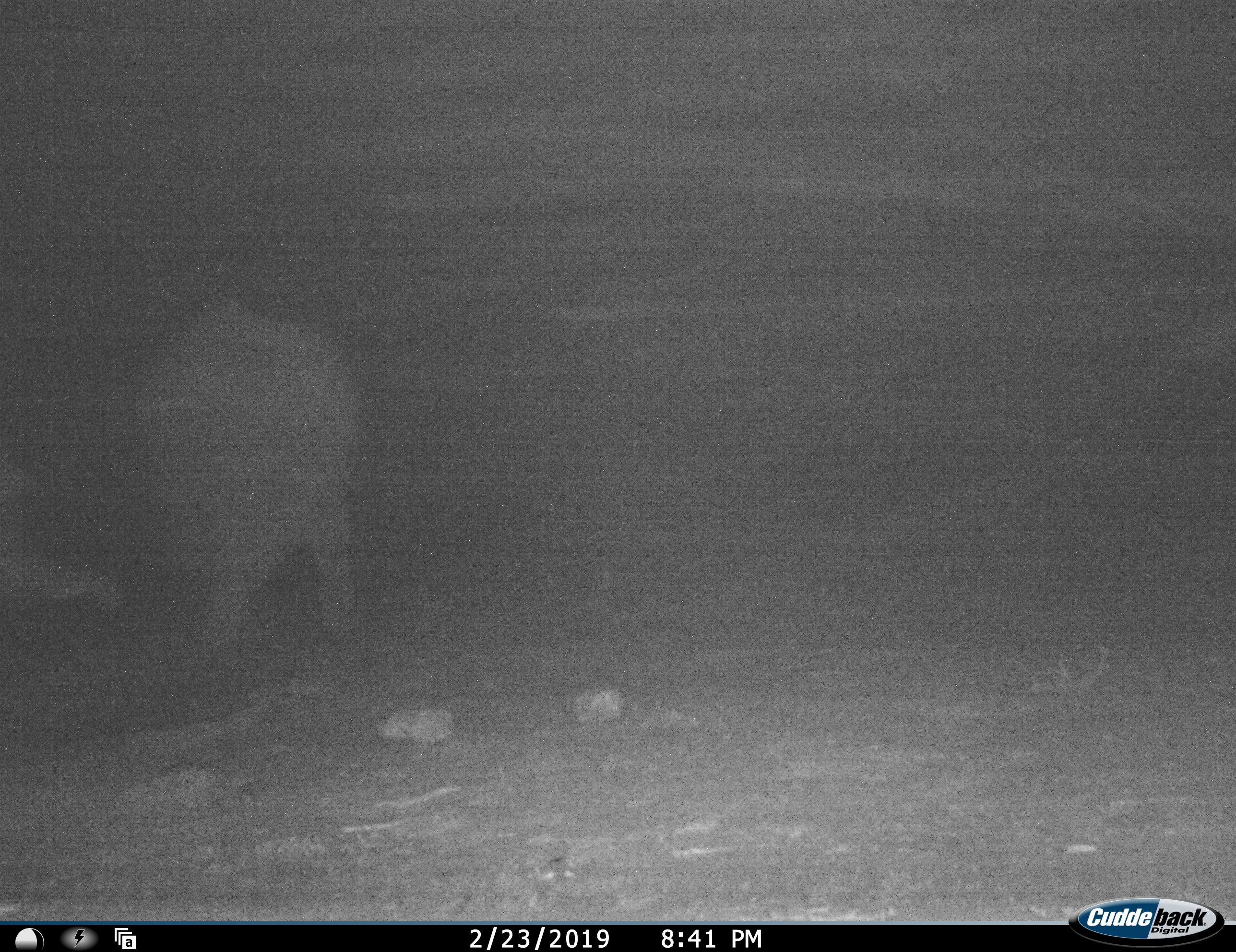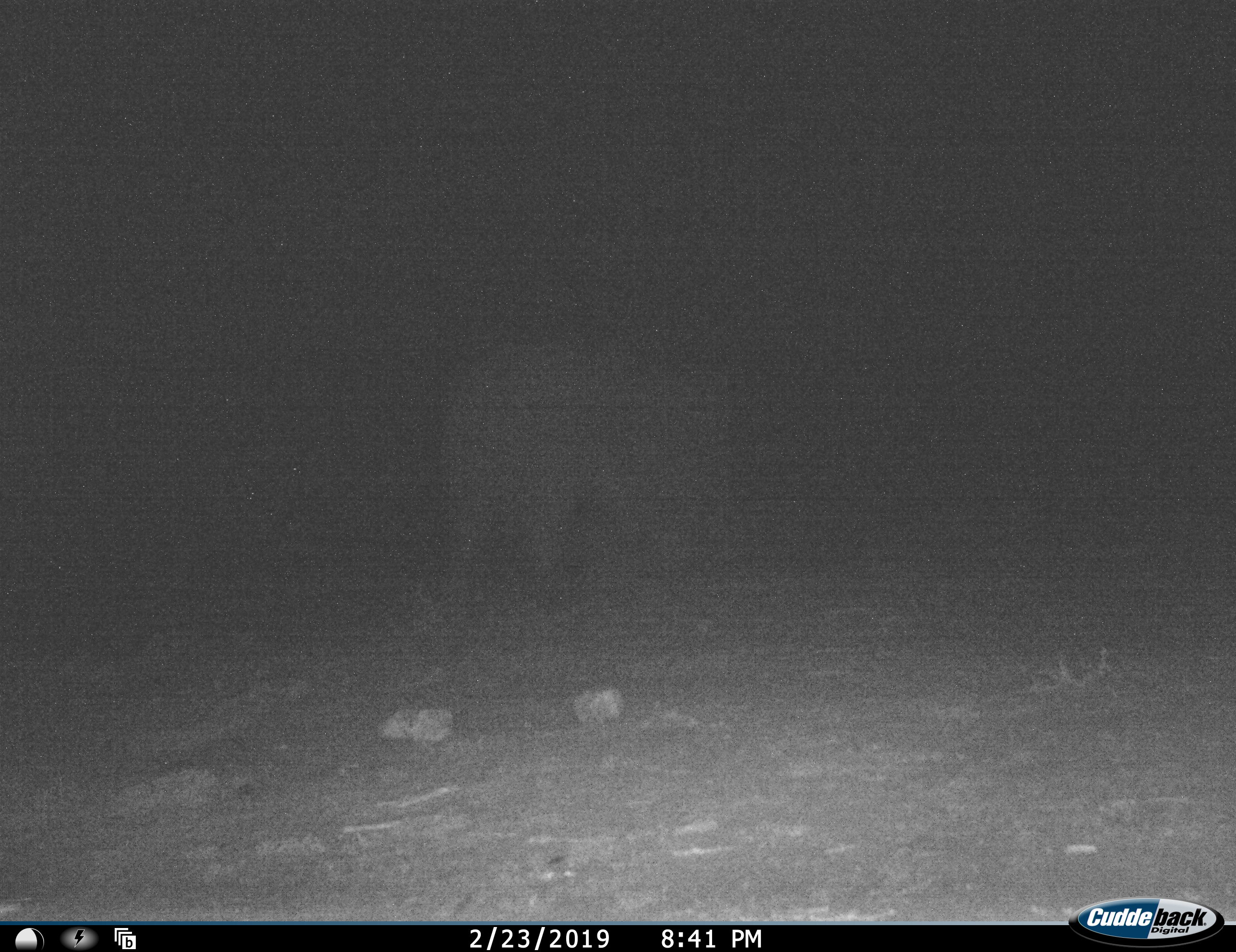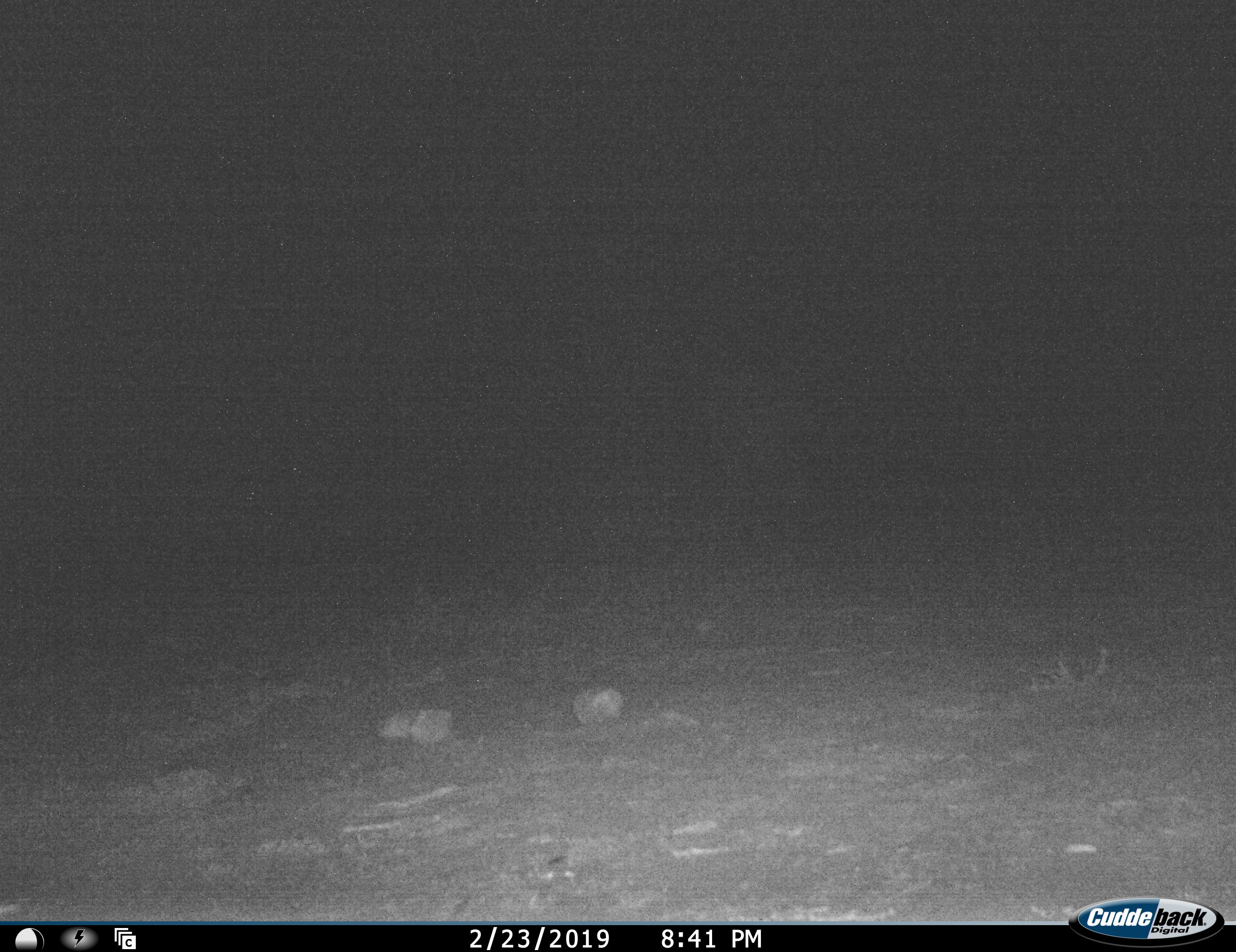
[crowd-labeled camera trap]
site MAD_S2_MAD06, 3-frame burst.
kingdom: Animalia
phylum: Chordata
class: Mammalia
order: Proboscidea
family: Elephantidae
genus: Loxodonta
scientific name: Loxodonta africana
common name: african bush elephant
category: elephant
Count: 1.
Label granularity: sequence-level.